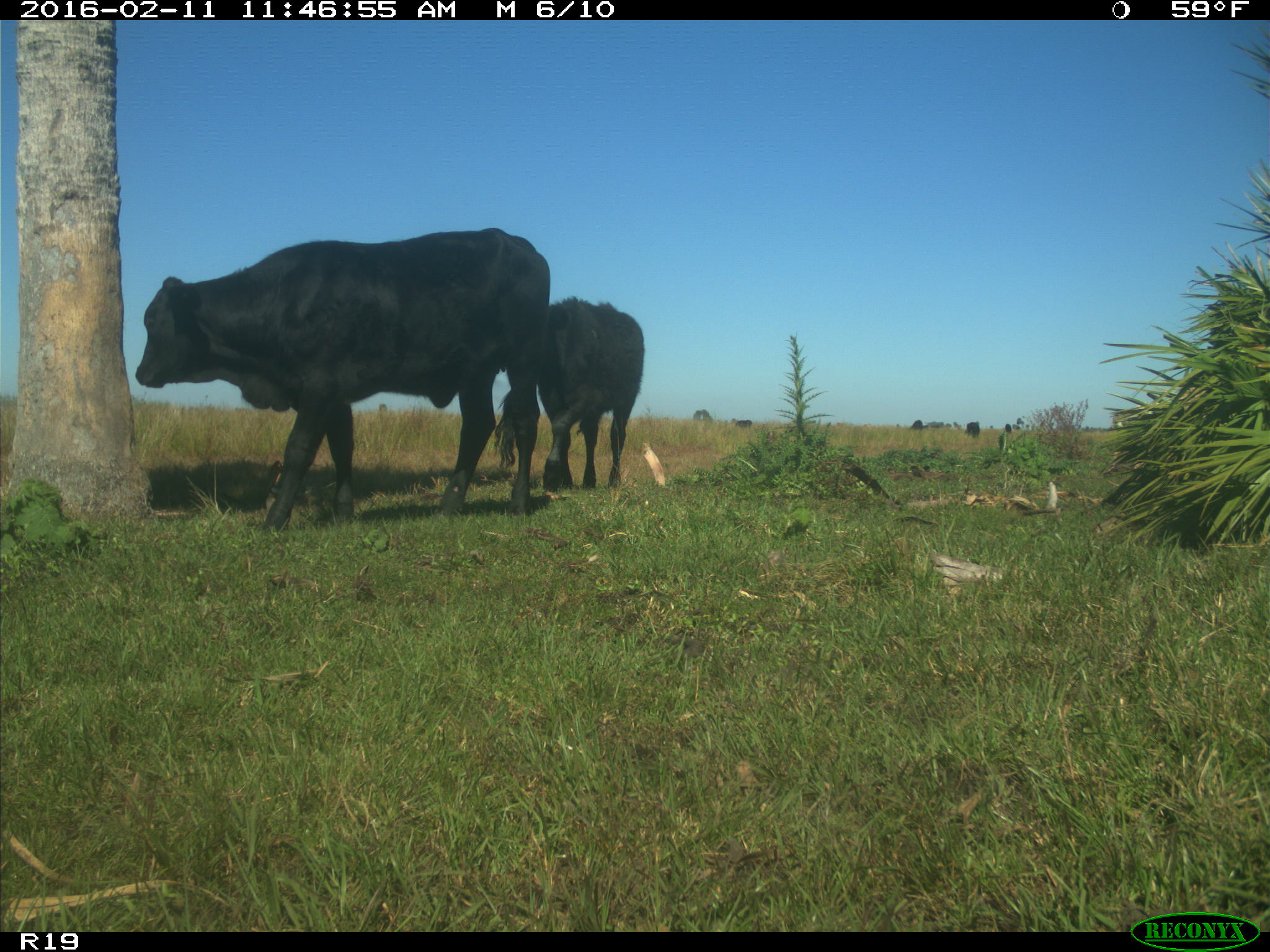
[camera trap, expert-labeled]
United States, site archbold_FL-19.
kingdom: Animalia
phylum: Chordata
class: Mammalia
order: Artiodactyla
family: Bovidae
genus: Bos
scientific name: Bos taurus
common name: domestic cow